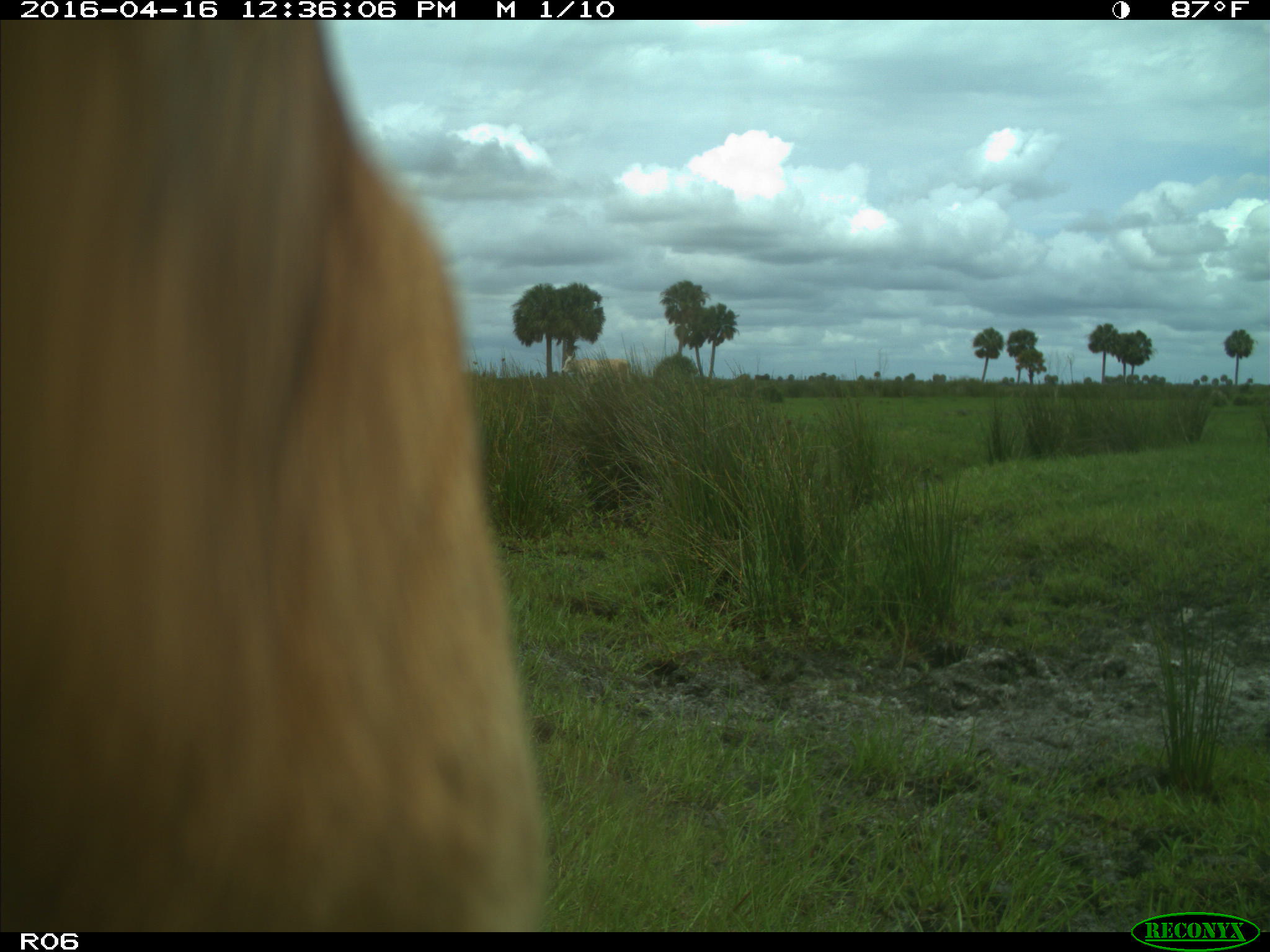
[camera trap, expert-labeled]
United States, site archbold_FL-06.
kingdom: Animalia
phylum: Chordata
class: Mammalia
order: Artiodactyla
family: Bovidae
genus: Bos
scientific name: Bos taurus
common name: domestic cow